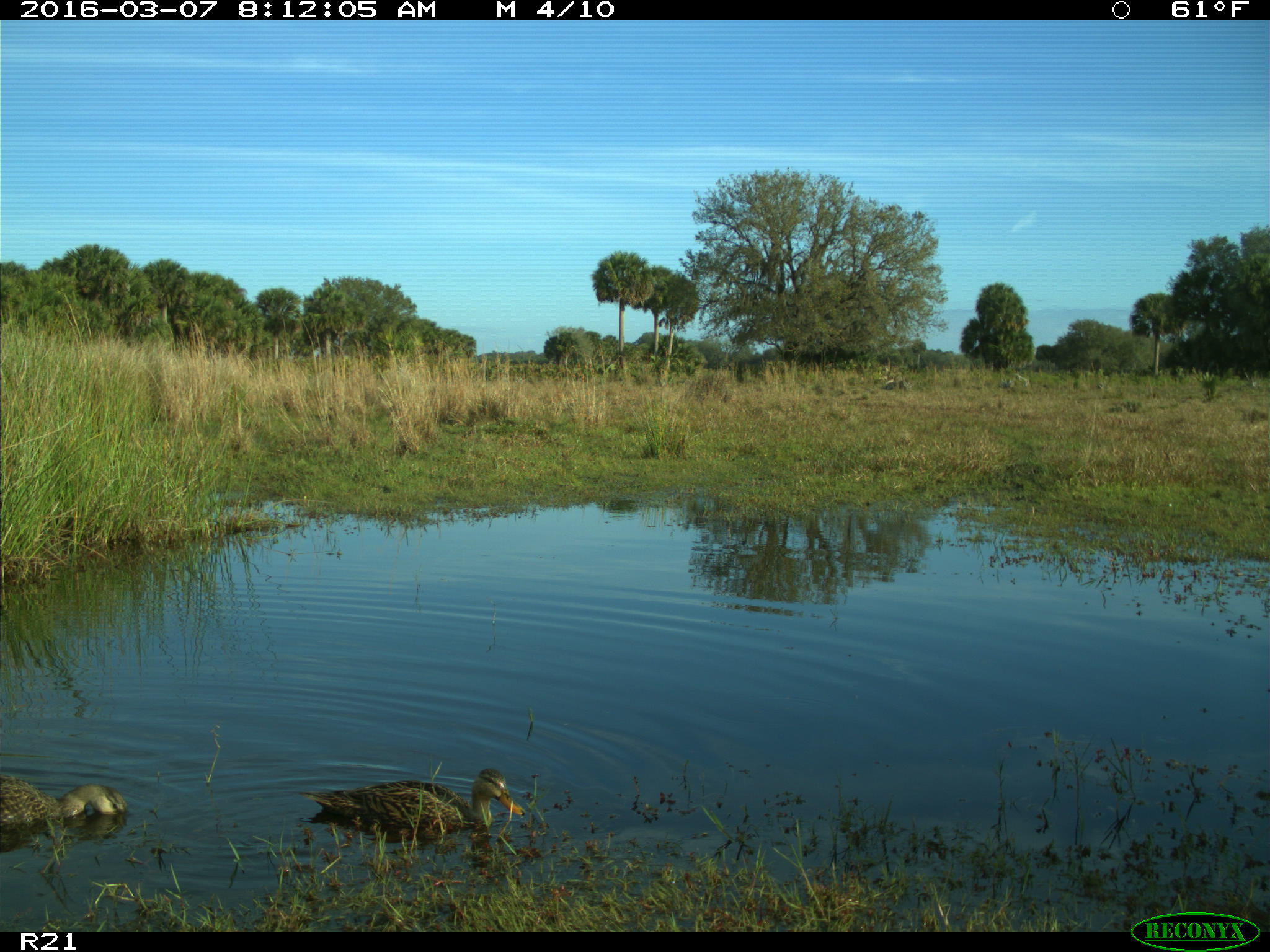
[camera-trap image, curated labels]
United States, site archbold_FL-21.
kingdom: Animalia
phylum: Chordata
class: Aves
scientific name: Aves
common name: birds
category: unidentified bird